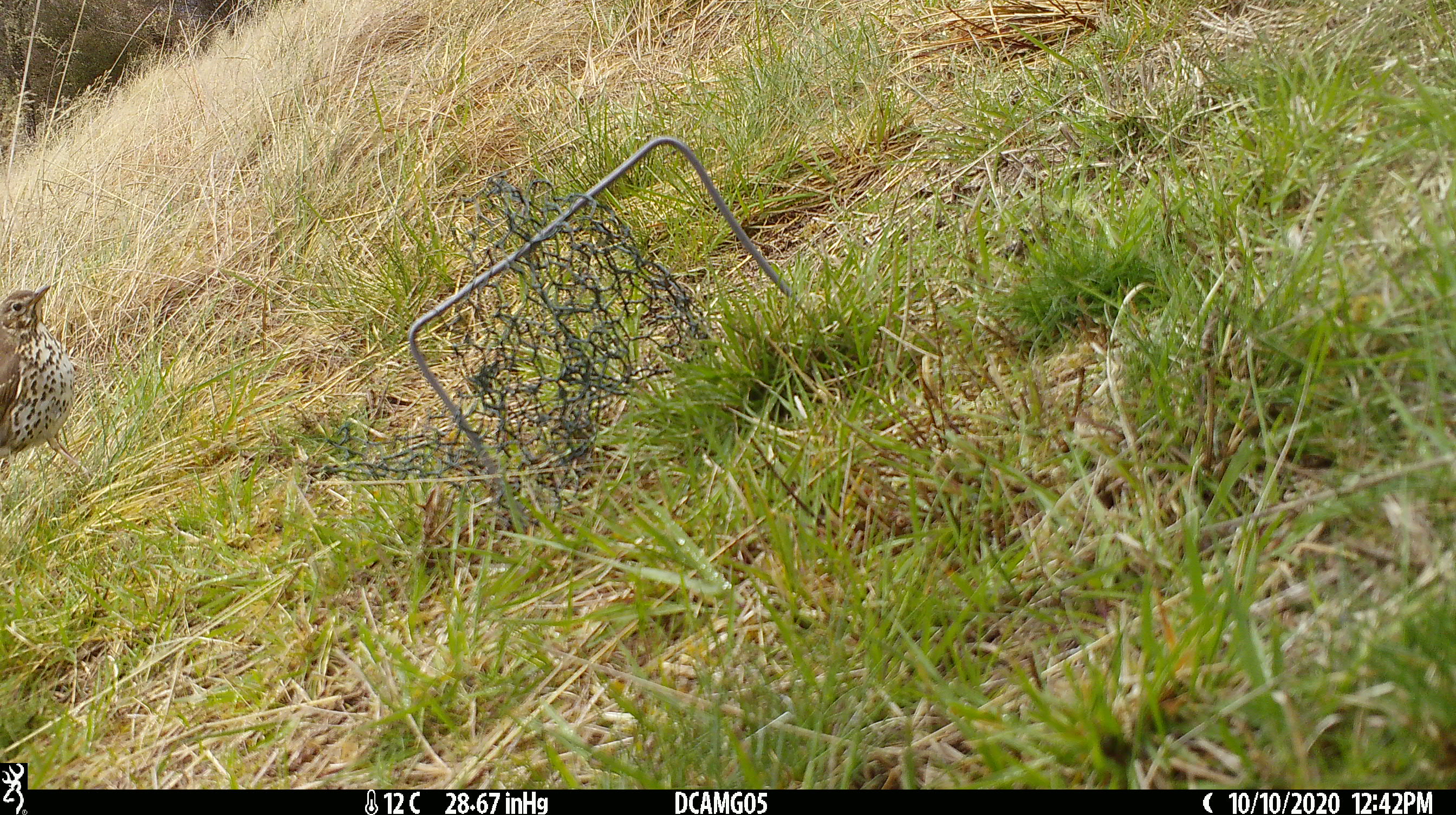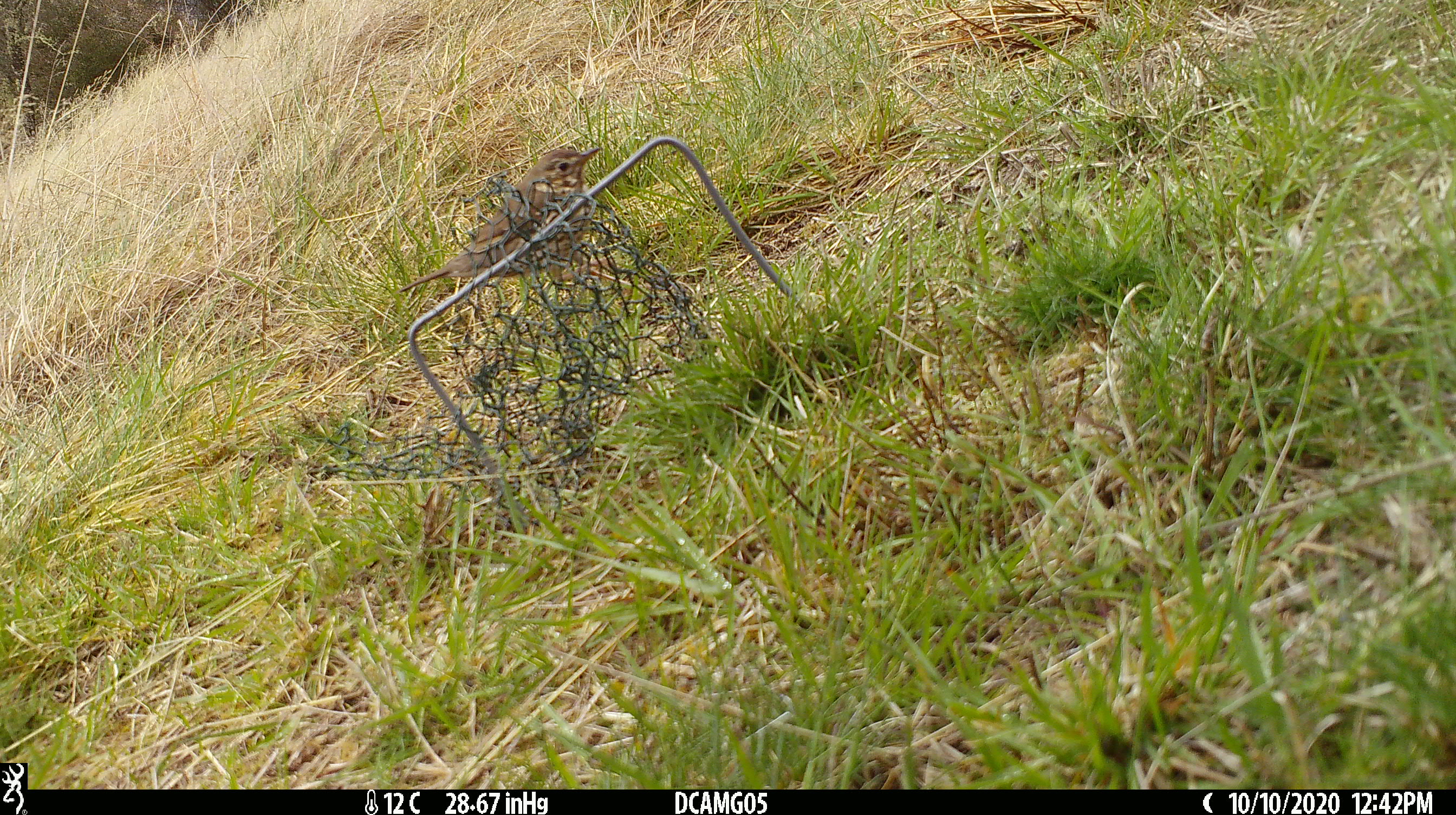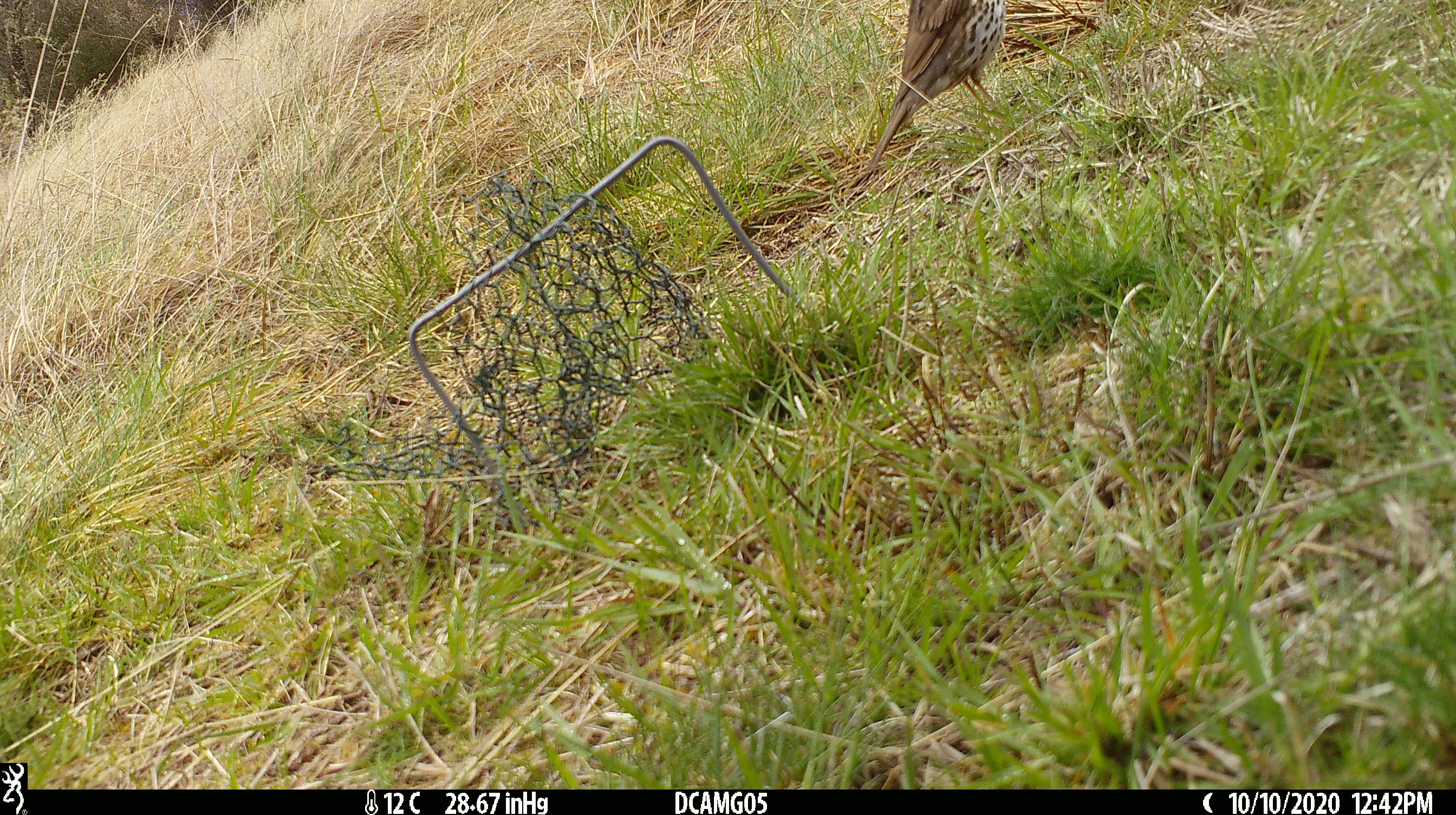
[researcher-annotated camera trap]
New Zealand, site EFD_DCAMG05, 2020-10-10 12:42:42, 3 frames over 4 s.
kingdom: Animalia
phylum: Chordata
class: Aves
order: Passeriformes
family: Turdidae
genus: Turdus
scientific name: Turdus philomelos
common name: song thrush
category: thrush